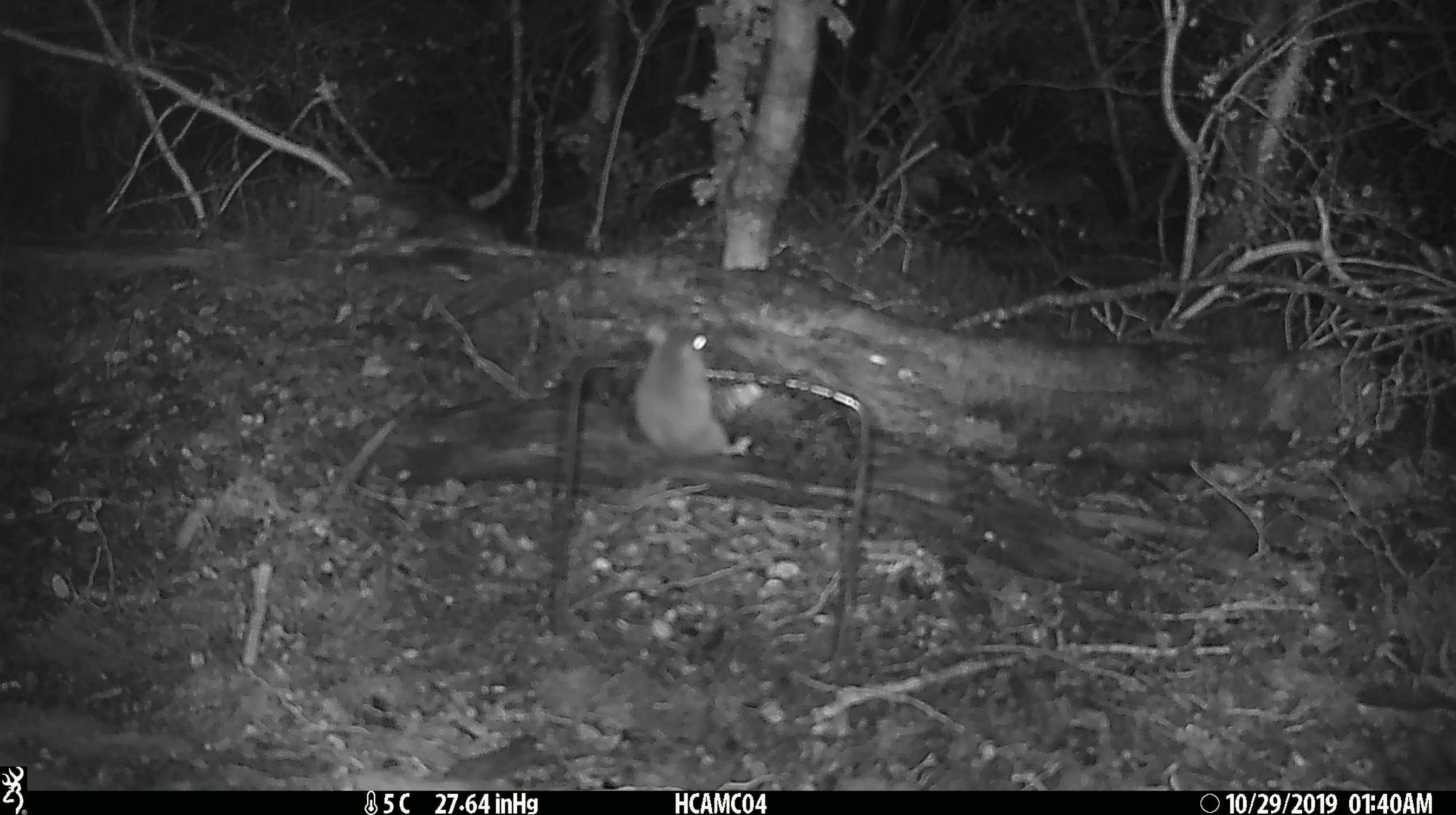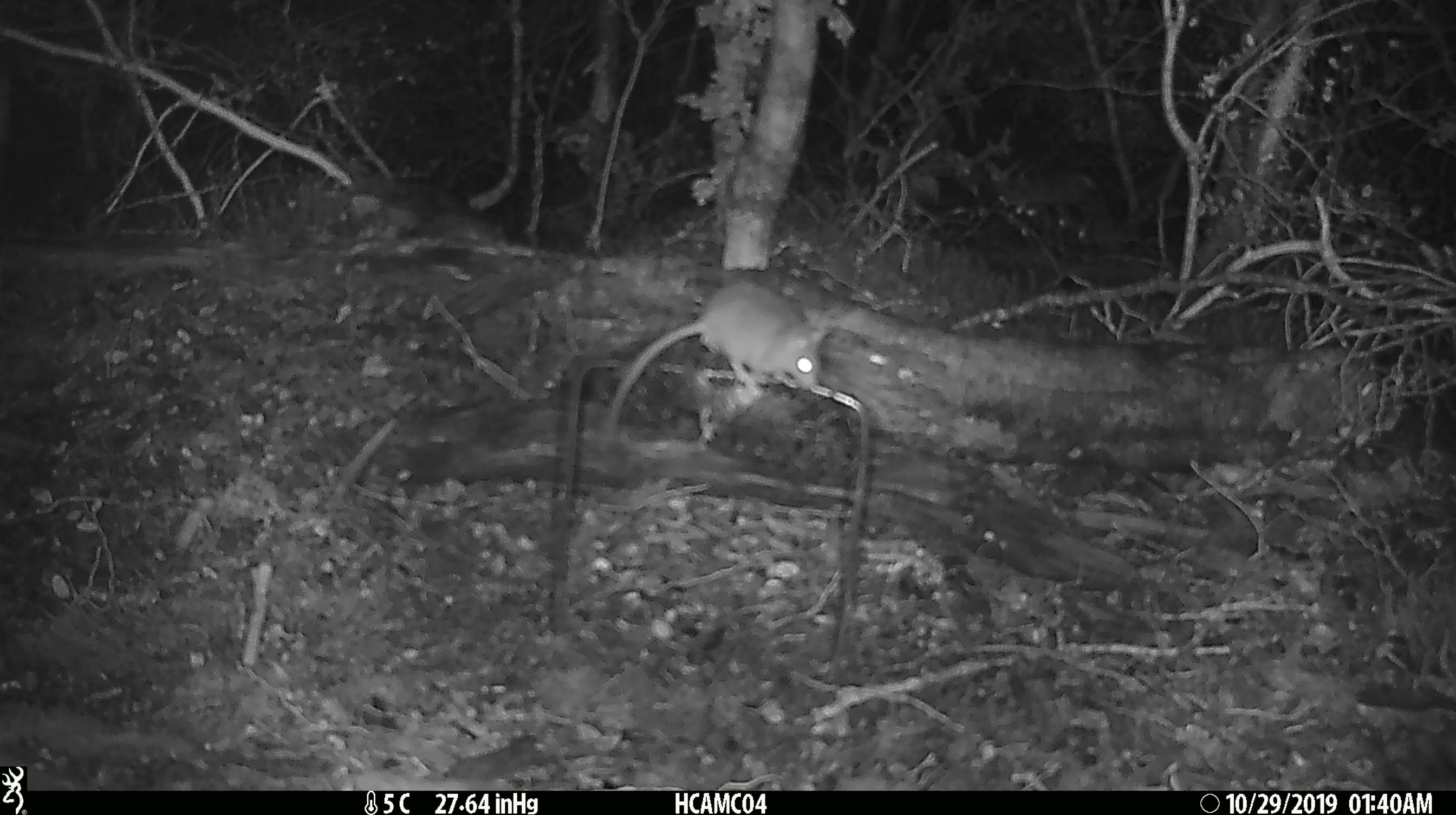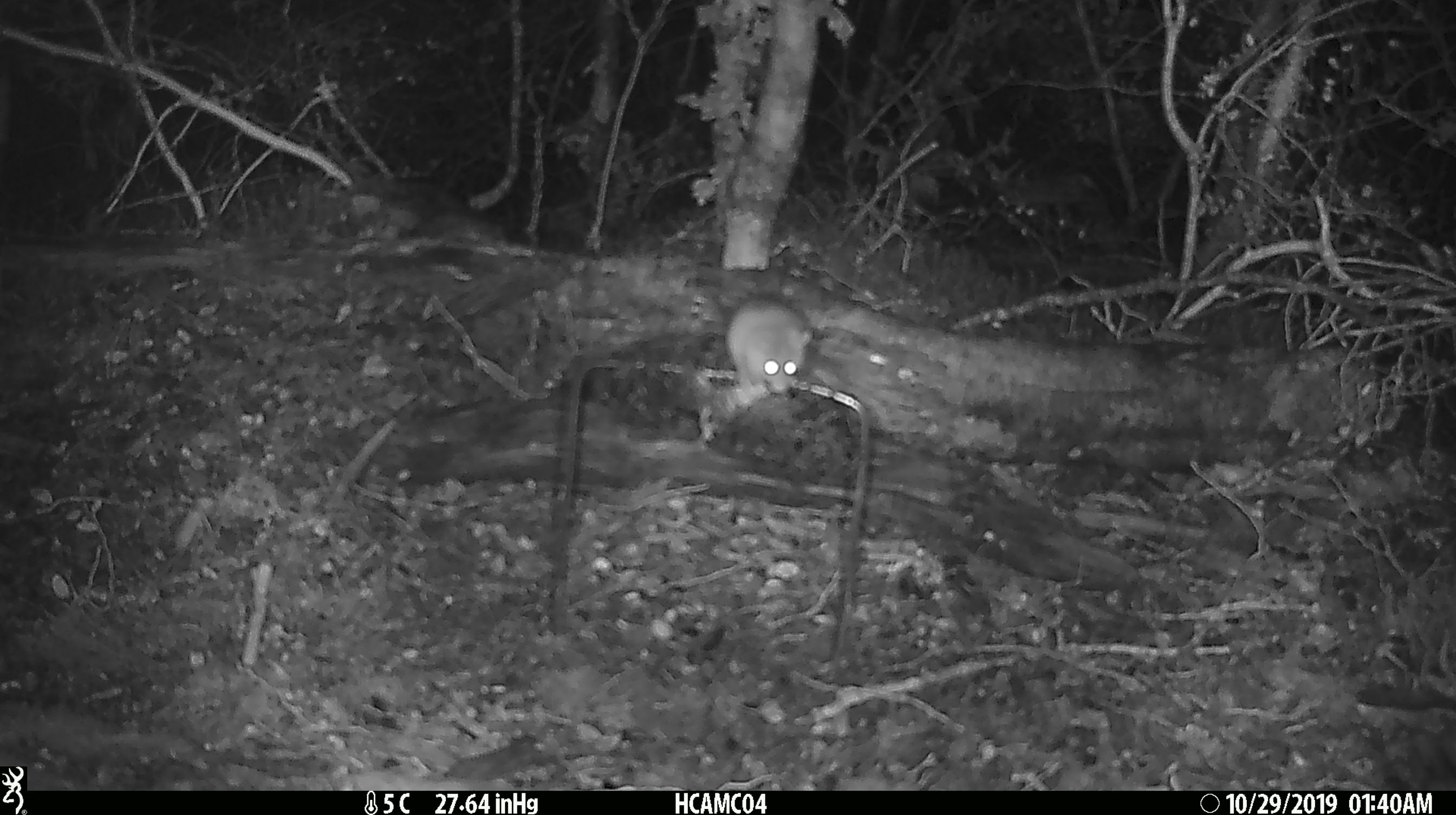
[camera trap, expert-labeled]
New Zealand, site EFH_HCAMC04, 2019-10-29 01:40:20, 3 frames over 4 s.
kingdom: Animalia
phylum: Chordata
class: Mammalia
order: Rodentia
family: Muridae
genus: Mus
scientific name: Mus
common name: mouse